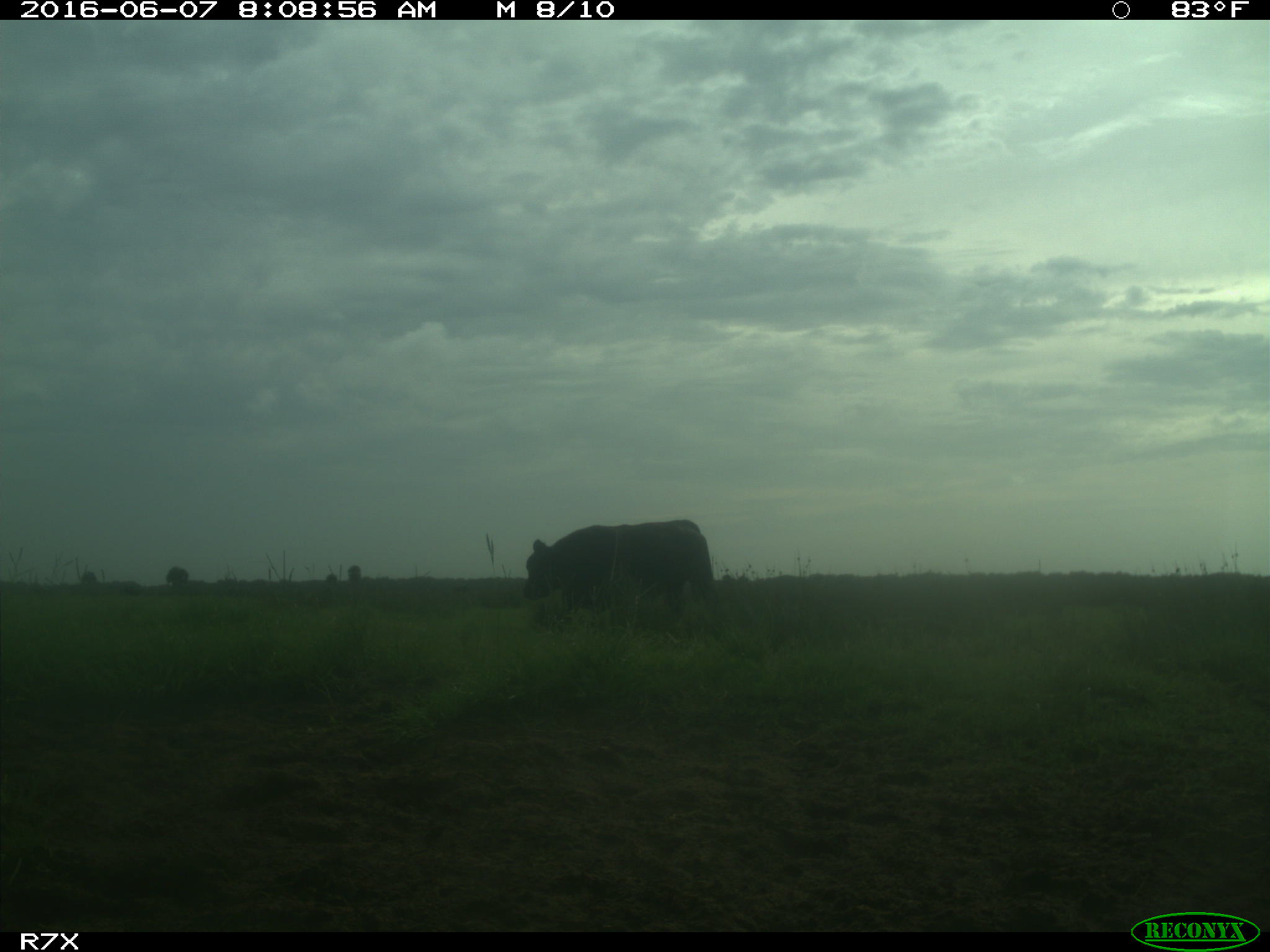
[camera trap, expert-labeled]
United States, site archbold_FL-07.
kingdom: Animalia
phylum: Chordata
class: Mammalia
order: Artiodactyla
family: Bovidae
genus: Bos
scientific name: Bos taurus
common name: domestic cow